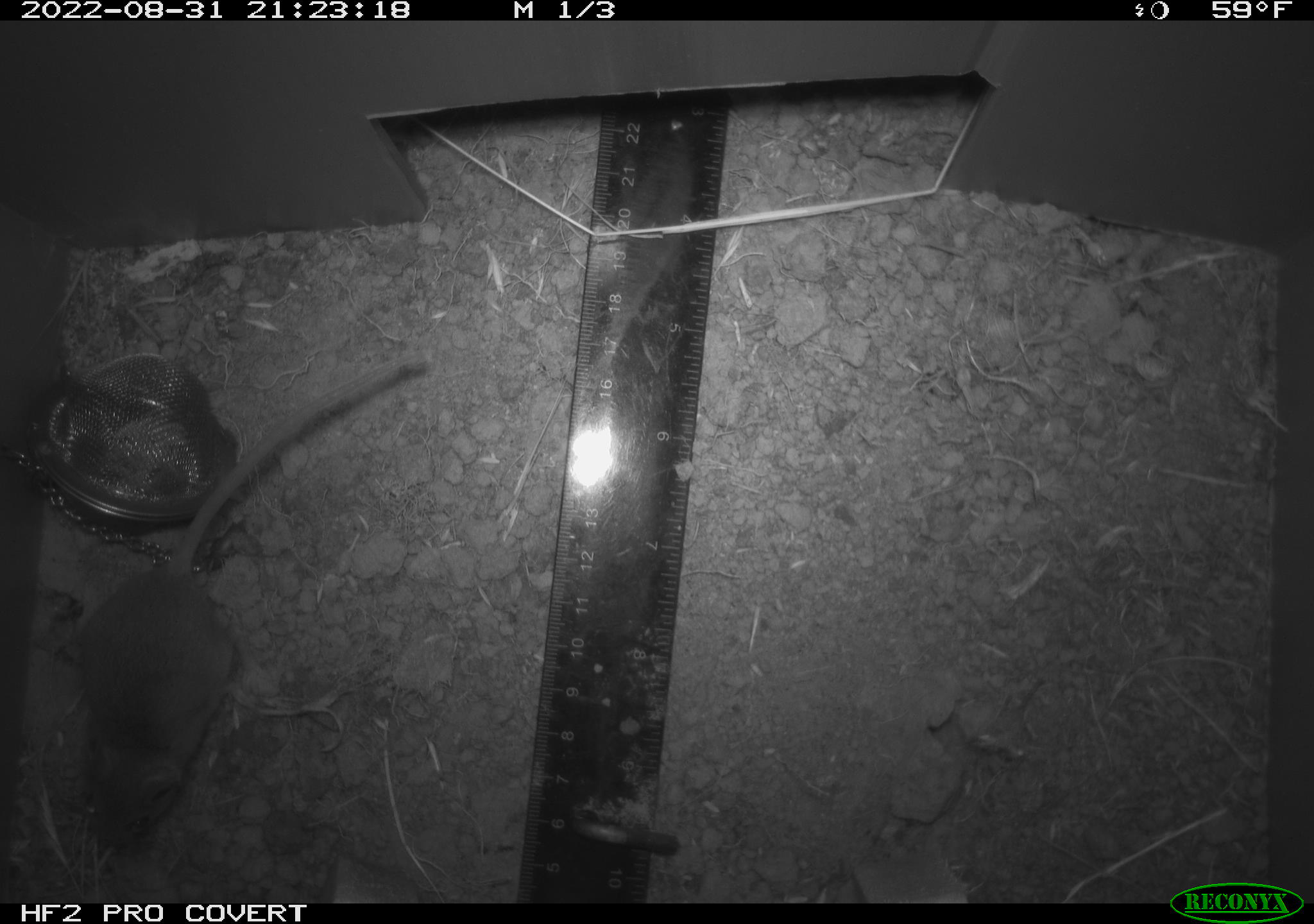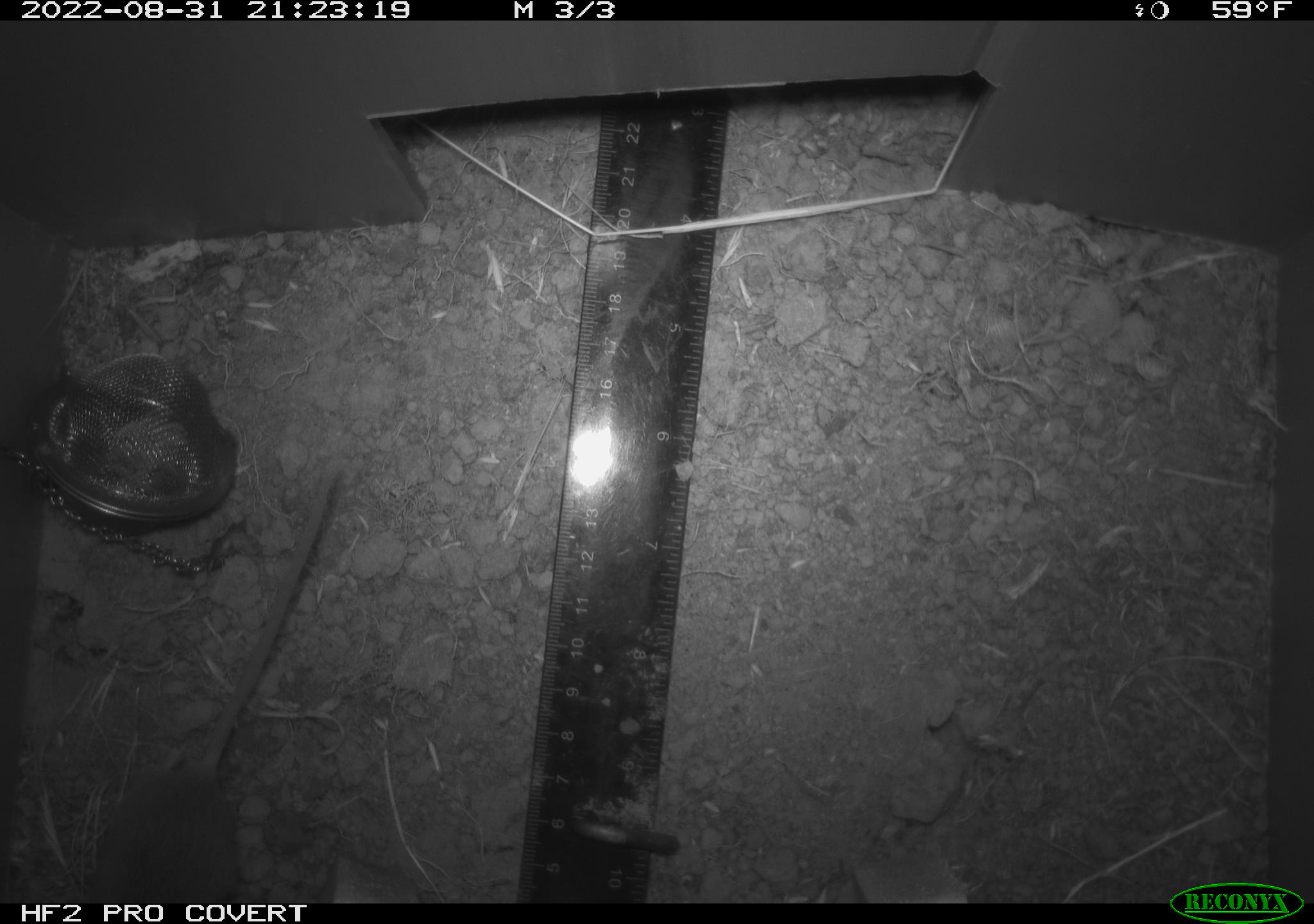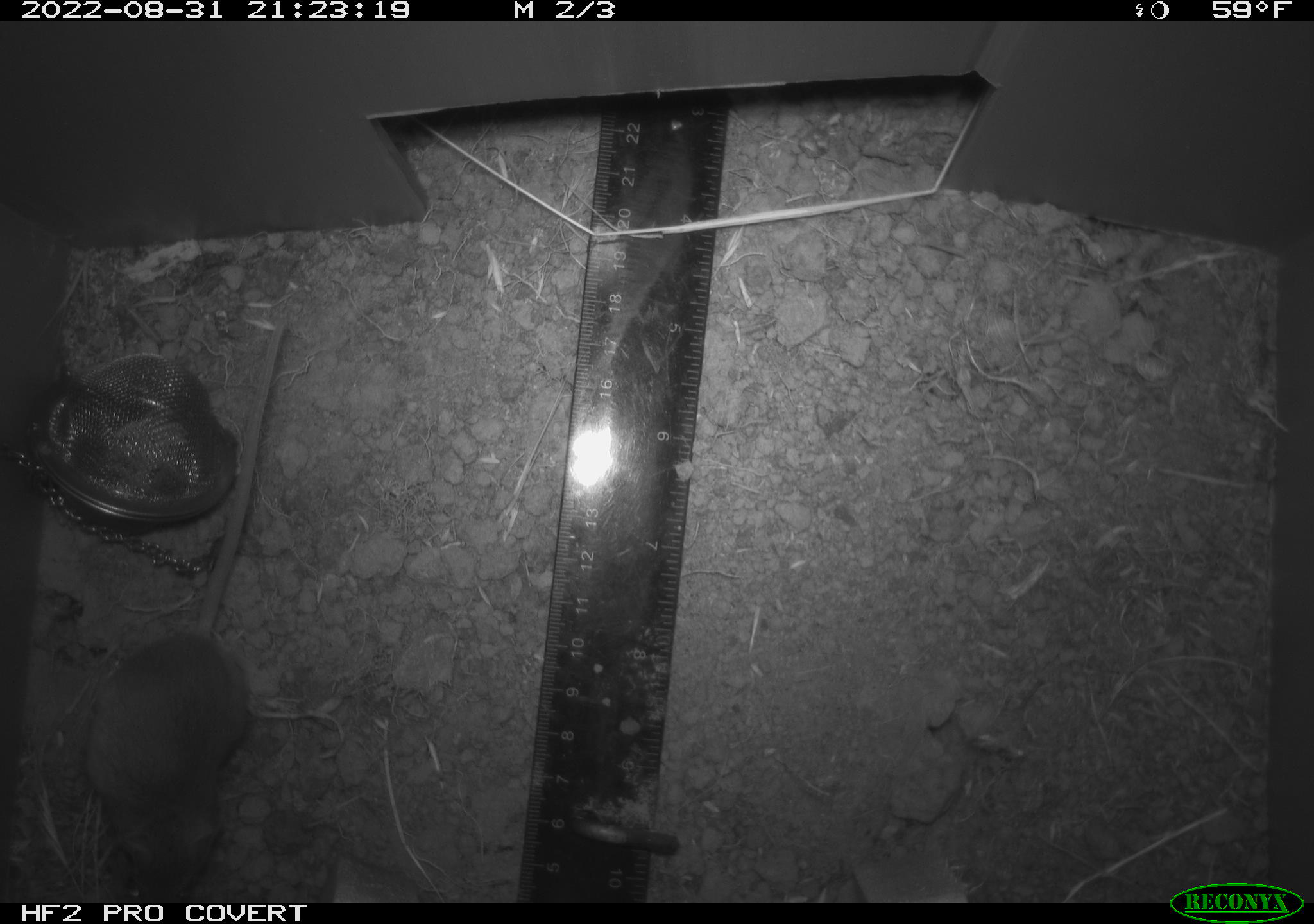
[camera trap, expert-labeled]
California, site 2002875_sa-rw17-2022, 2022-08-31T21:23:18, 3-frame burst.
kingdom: Animalia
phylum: Chordata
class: Mammalia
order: Rodentia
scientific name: Rodentia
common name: mouse species